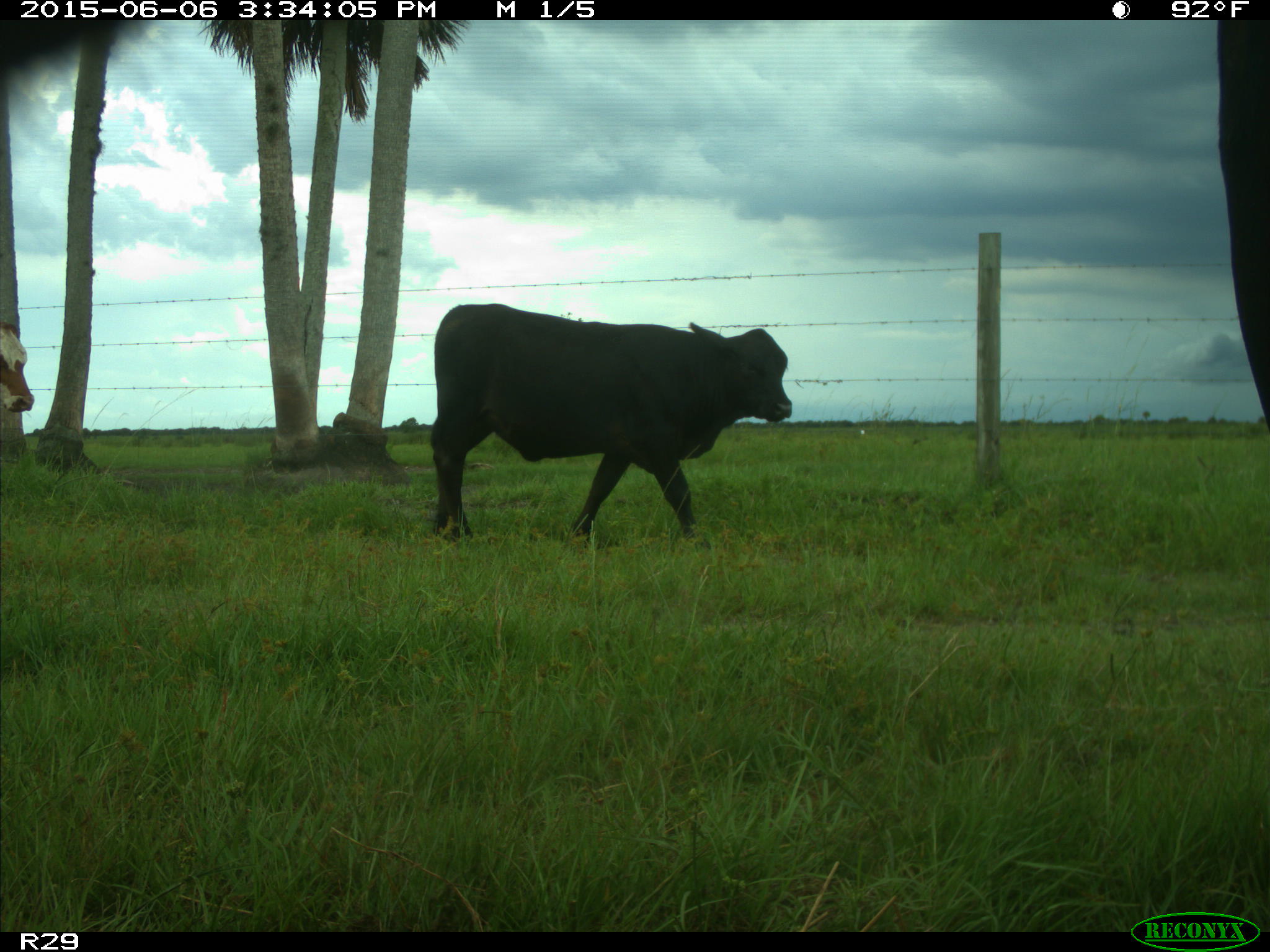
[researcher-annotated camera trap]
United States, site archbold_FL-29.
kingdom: Animalia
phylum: Chordata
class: Mammalia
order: Artiodactyla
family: Bovidae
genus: Bos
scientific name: Bos taurus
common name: domestic cow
Bos taurus (domestic cow).